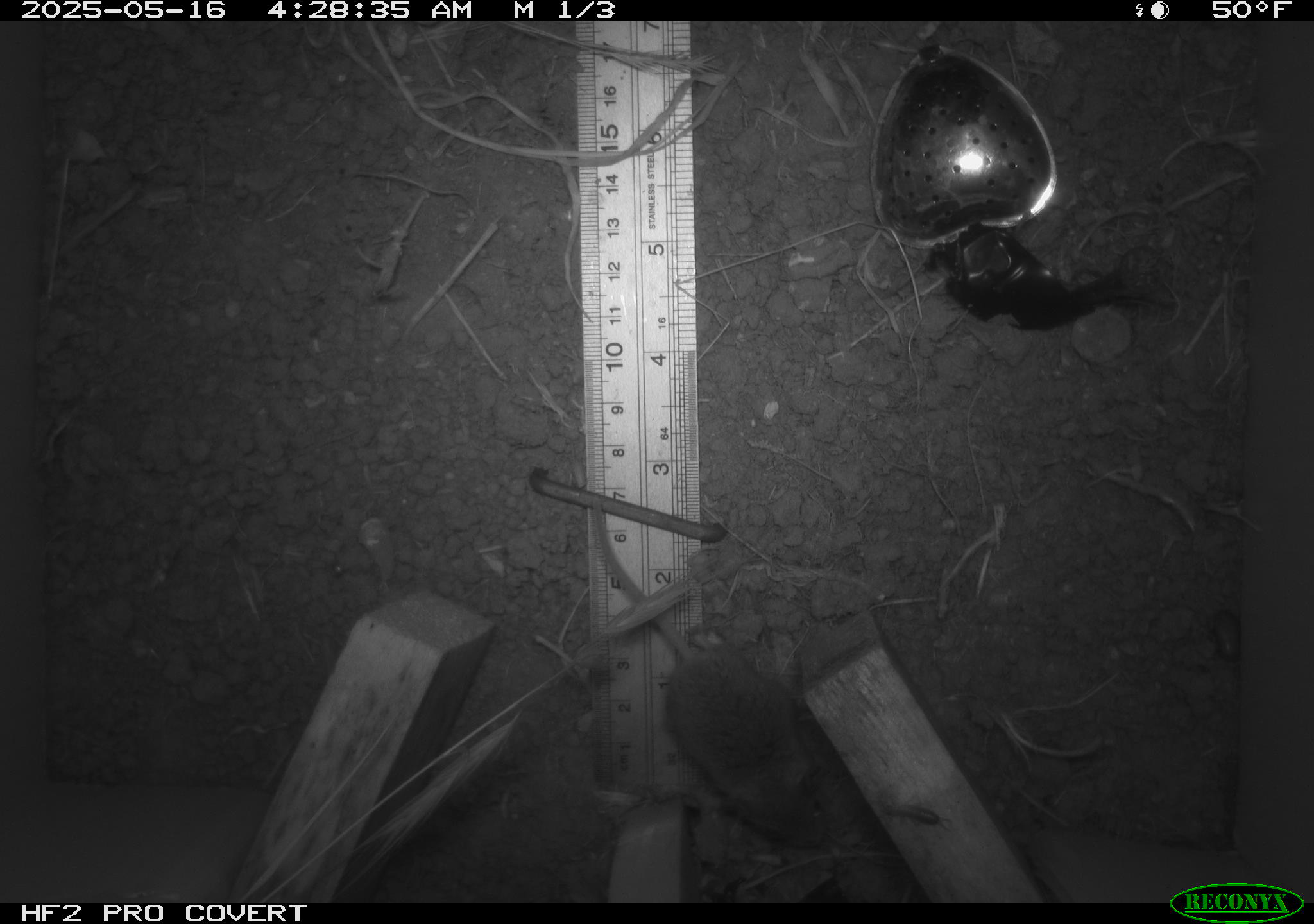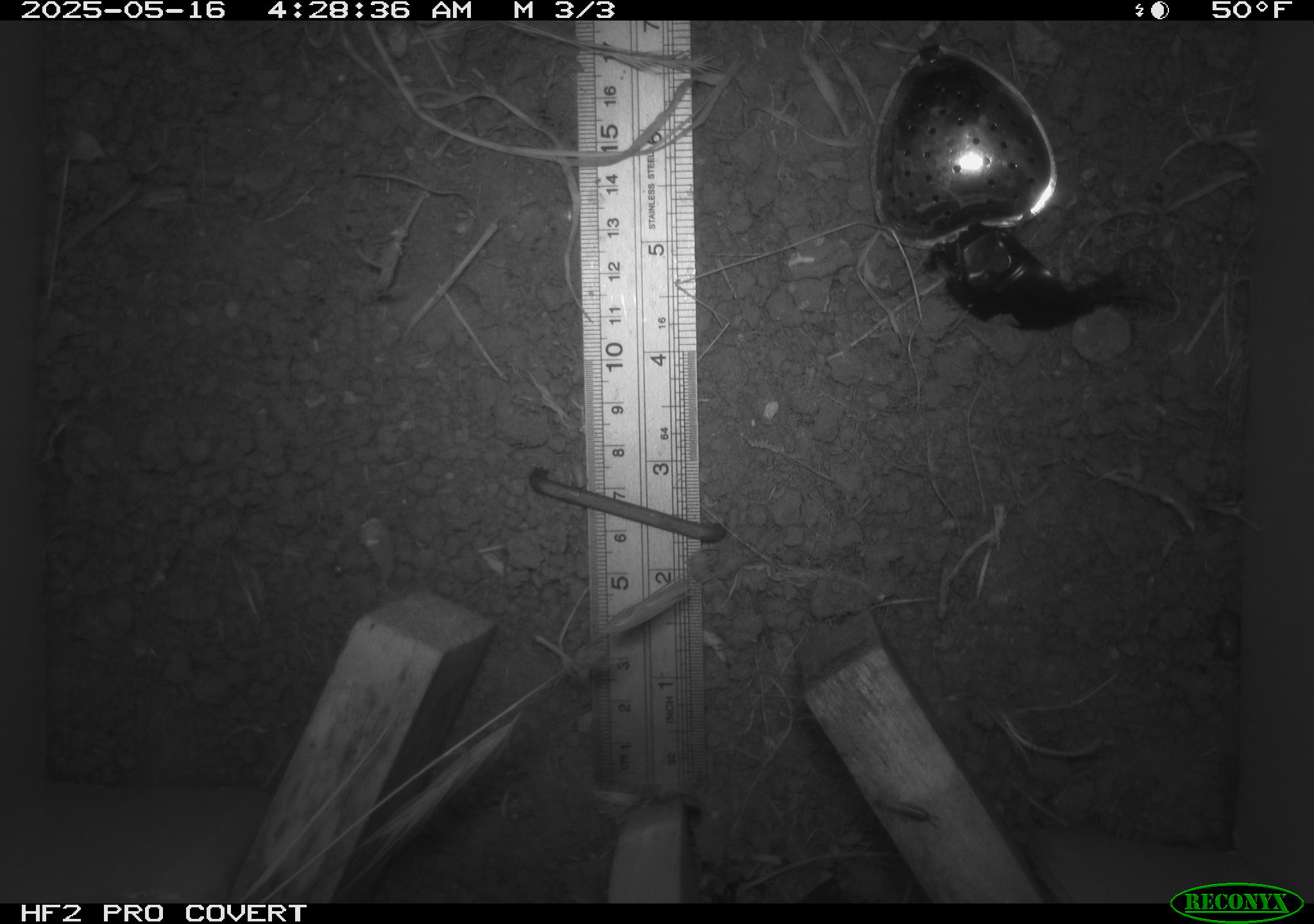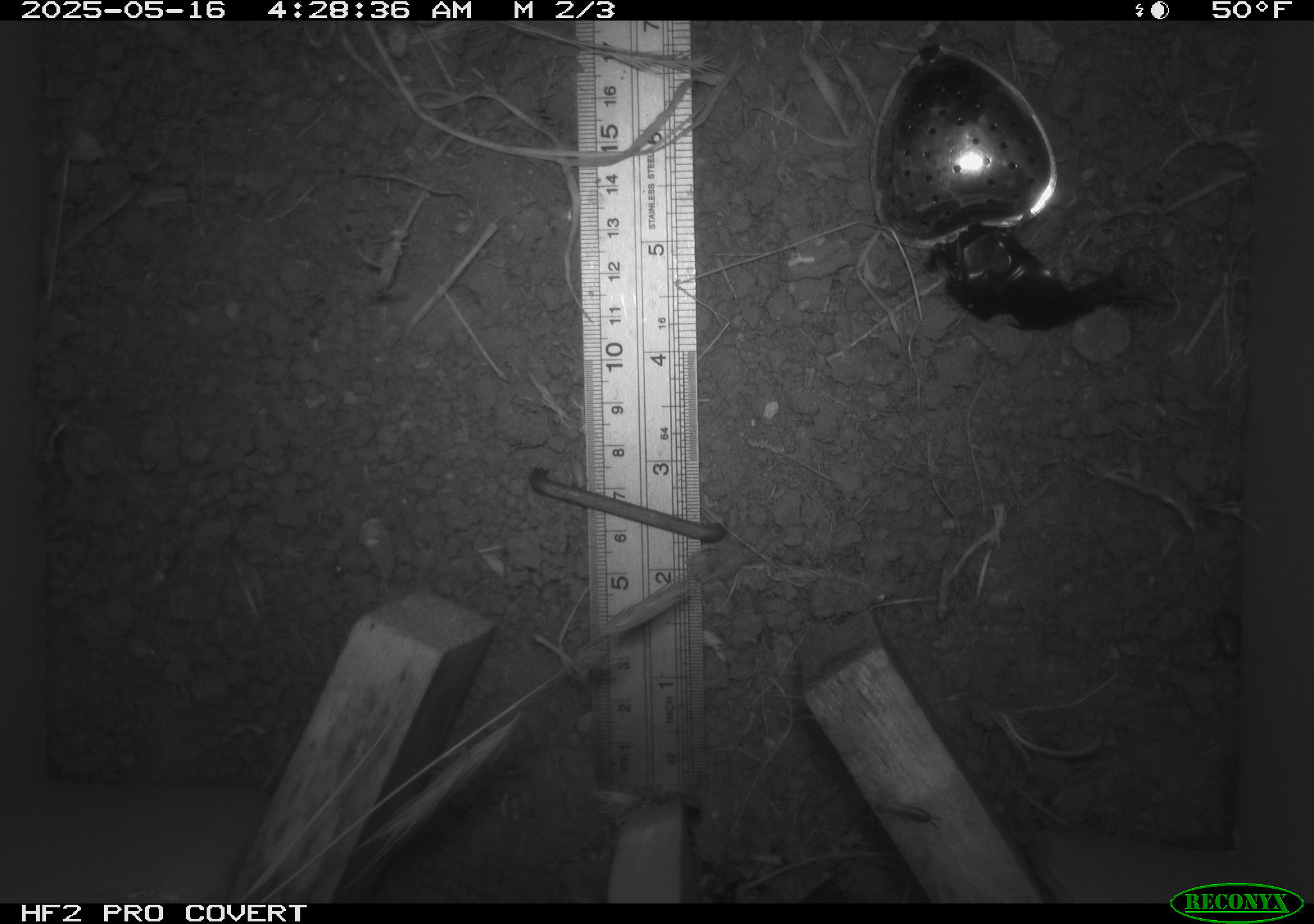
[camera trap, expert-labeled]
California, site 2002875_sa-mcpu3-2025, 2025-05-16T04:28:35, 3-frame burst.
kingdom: Animalia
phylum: Chordata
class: Mammalia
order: Rodentia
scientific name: Rodentia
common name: mouse species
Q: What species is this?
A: Mouse species (Rodentia).